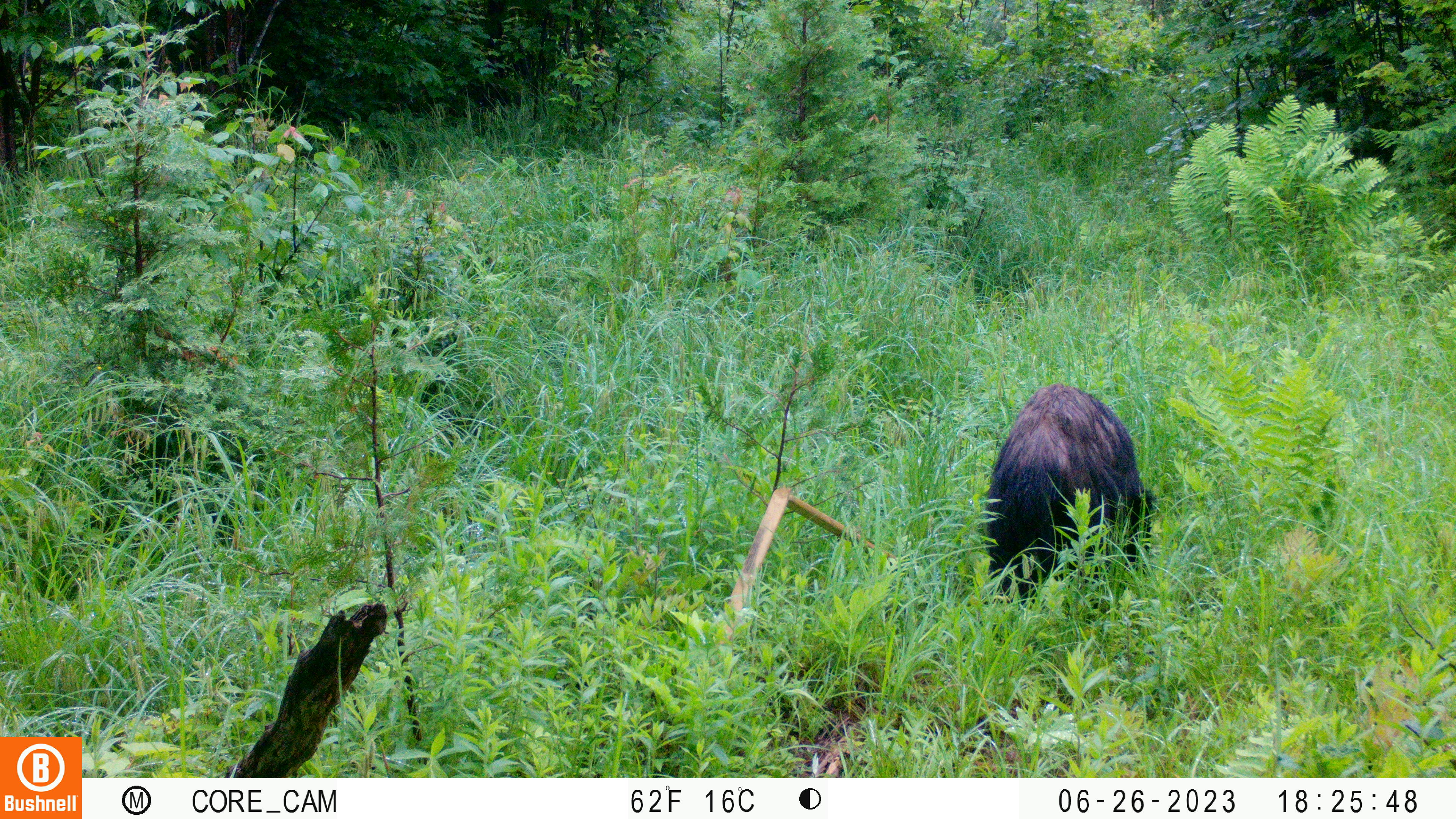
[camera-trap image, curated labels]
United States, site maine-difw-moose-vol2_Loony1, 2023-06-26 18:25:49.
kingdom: Animalia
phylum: Chordata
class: Mammalia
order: Carnivora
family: Ursidae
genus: Ursus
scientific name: Ursus americanus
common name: black bear